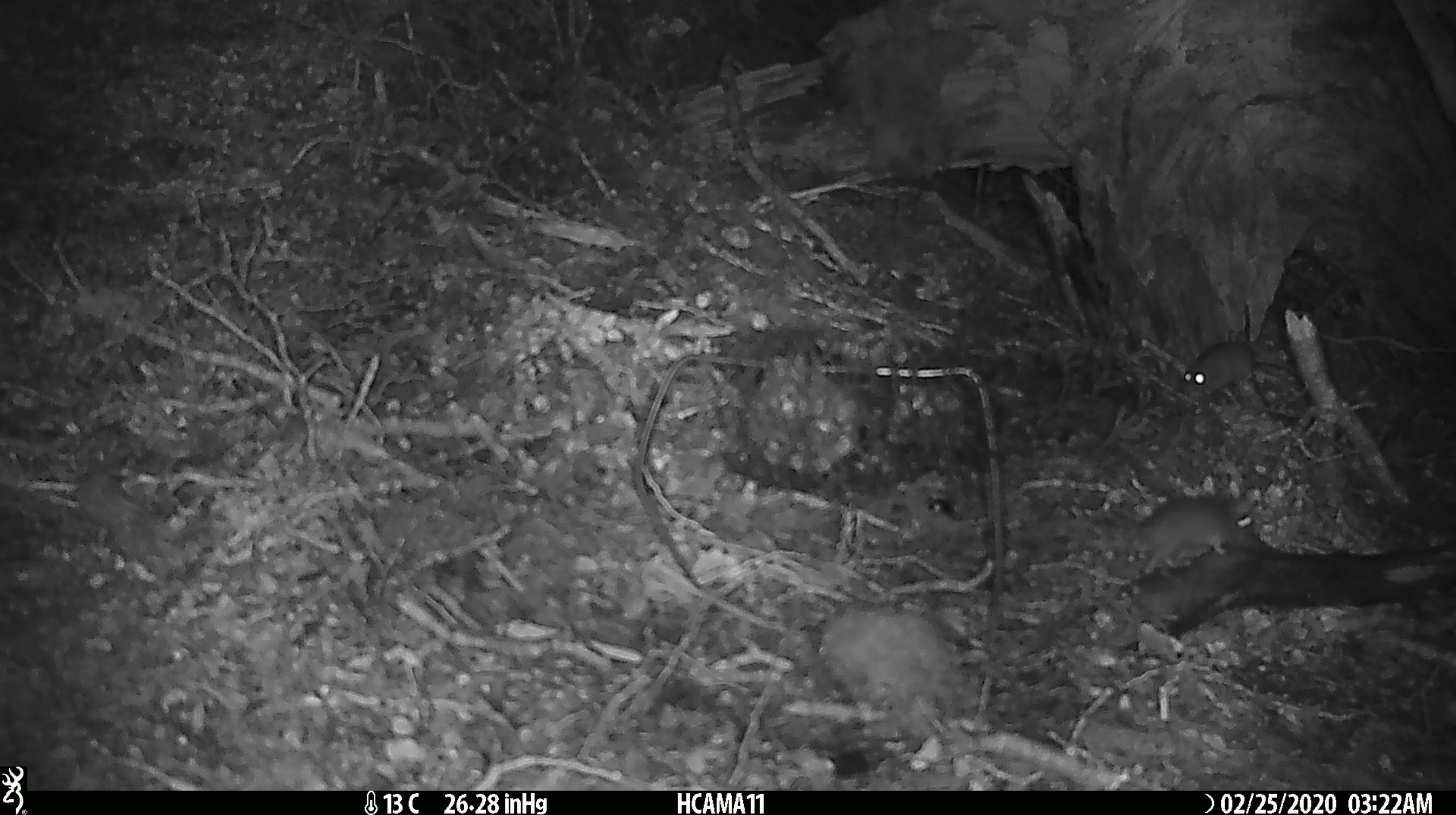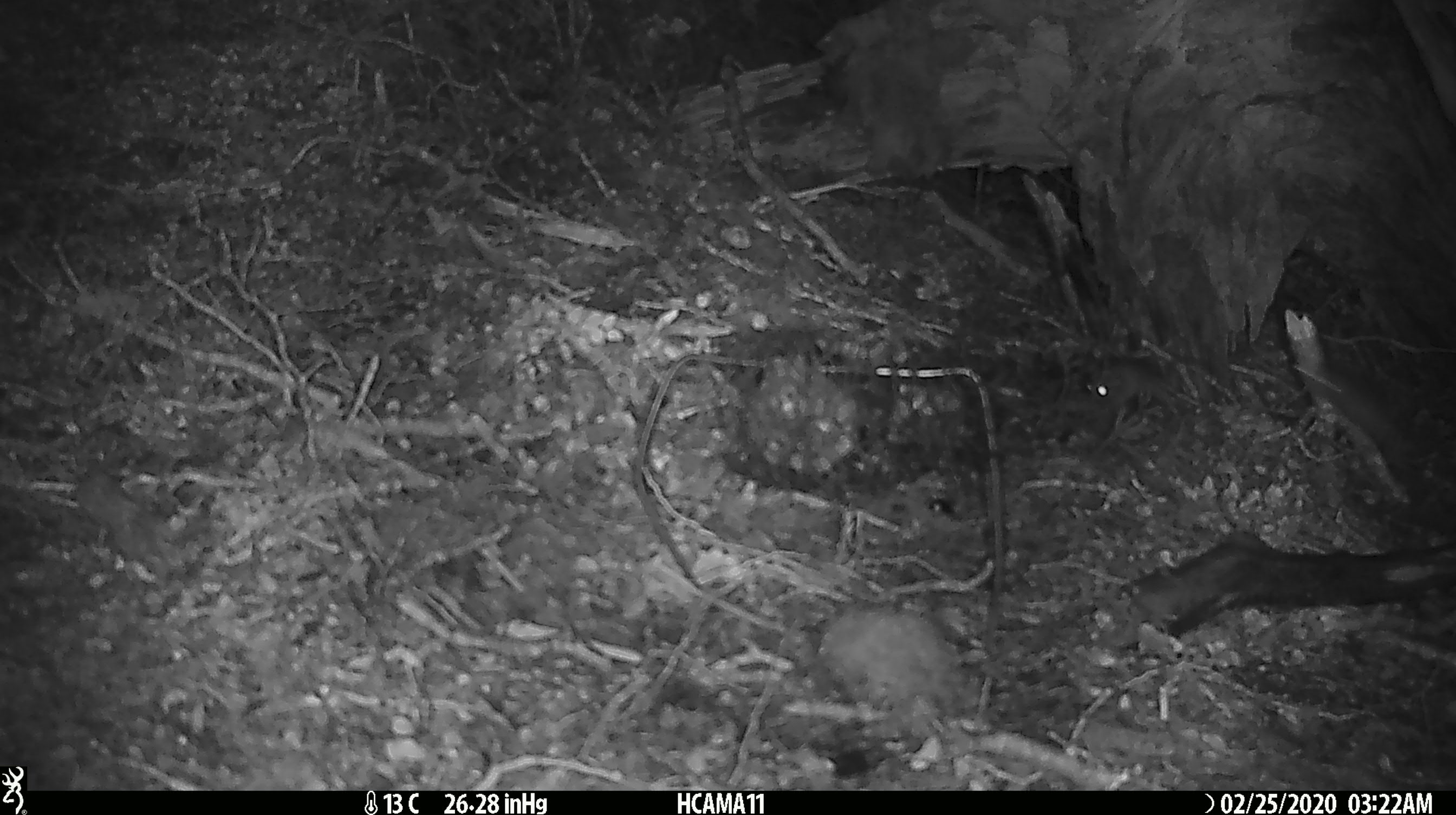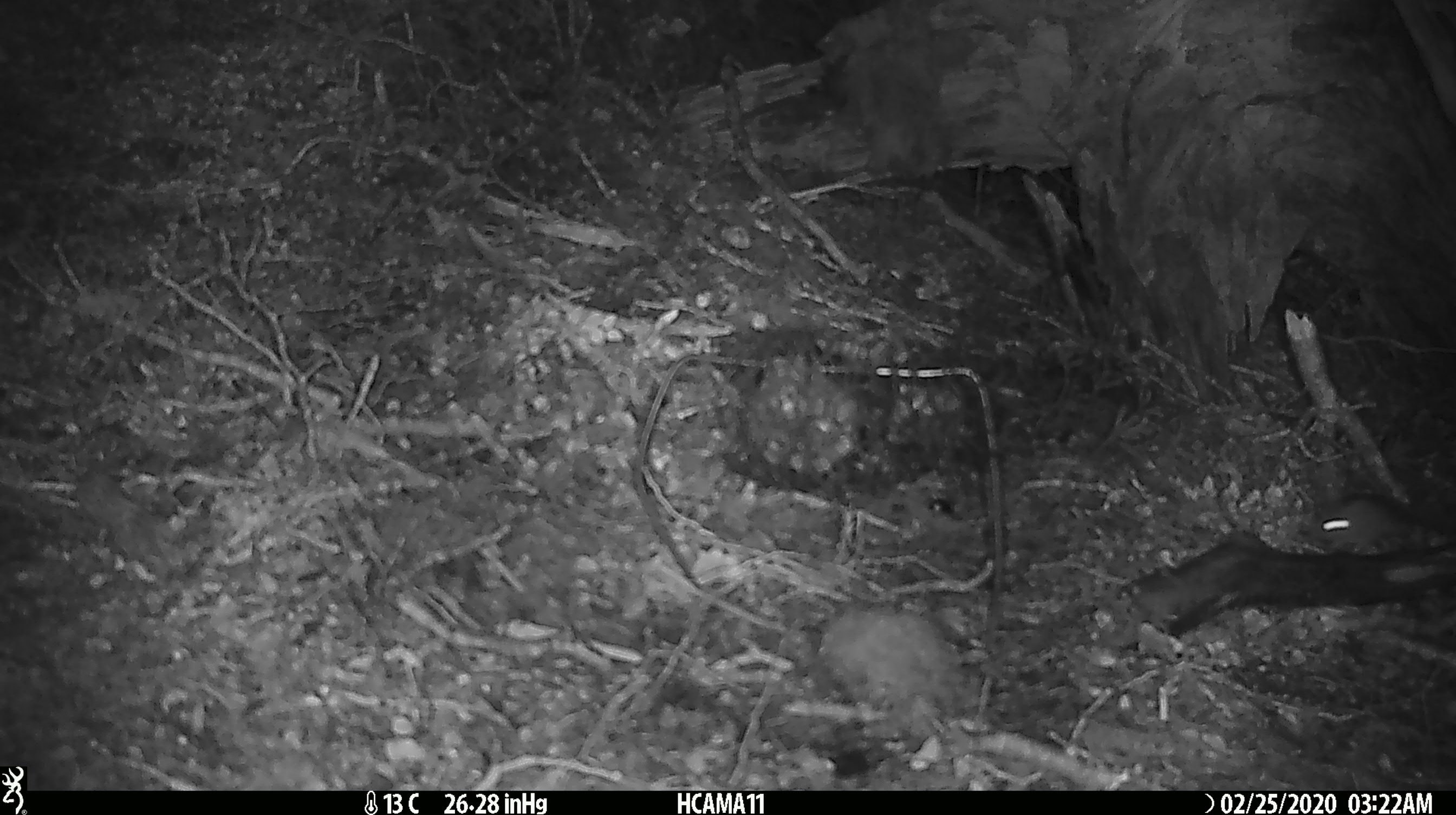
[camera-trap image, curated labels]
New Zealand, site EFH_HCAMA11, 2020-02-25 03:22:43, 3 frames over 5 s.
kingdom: Animalia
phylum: Chordata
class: Mammalia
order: Rodentia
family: Muridae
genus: Mus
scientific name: Mus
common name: mouse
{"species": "mouse (Mus)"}